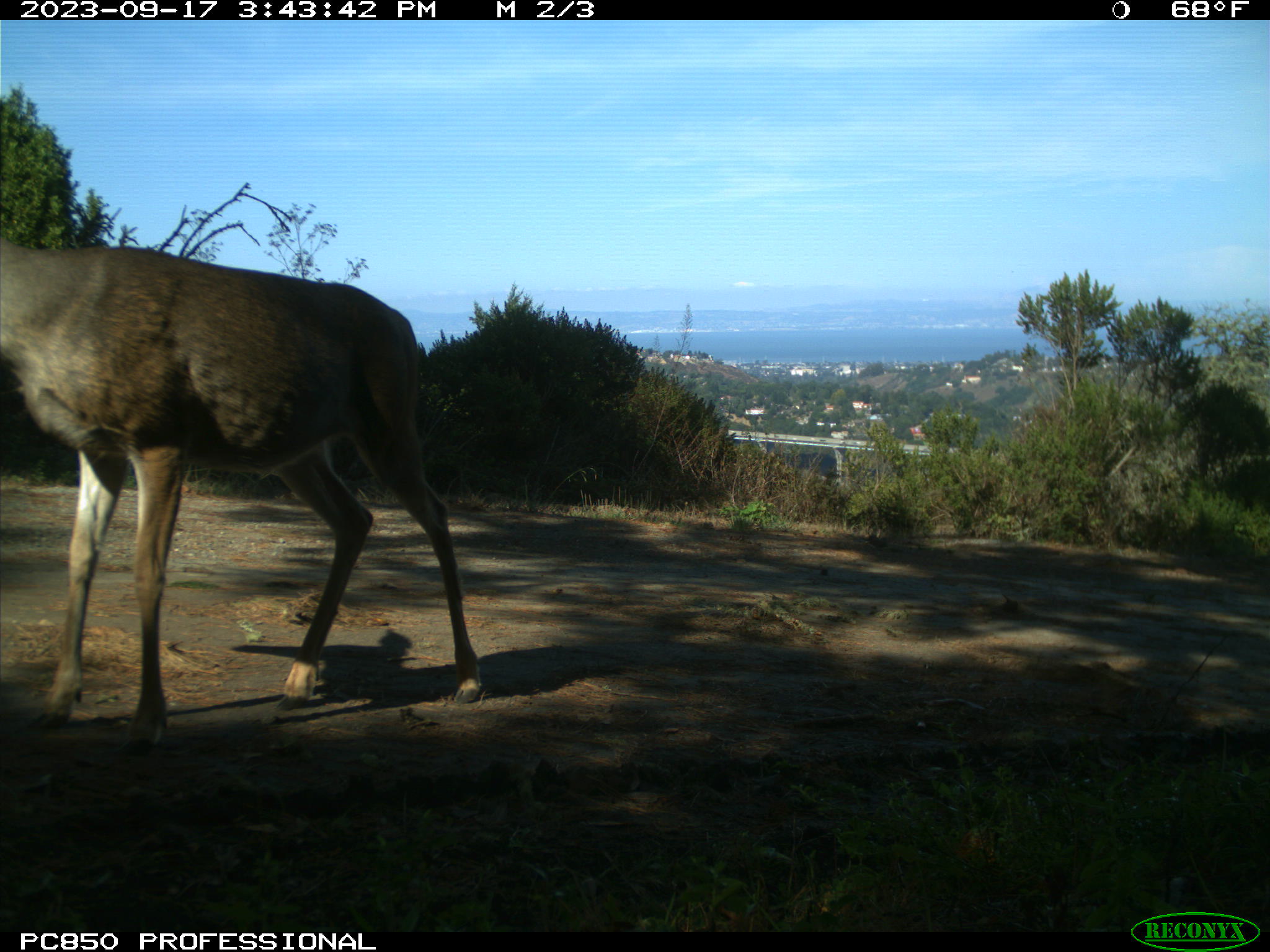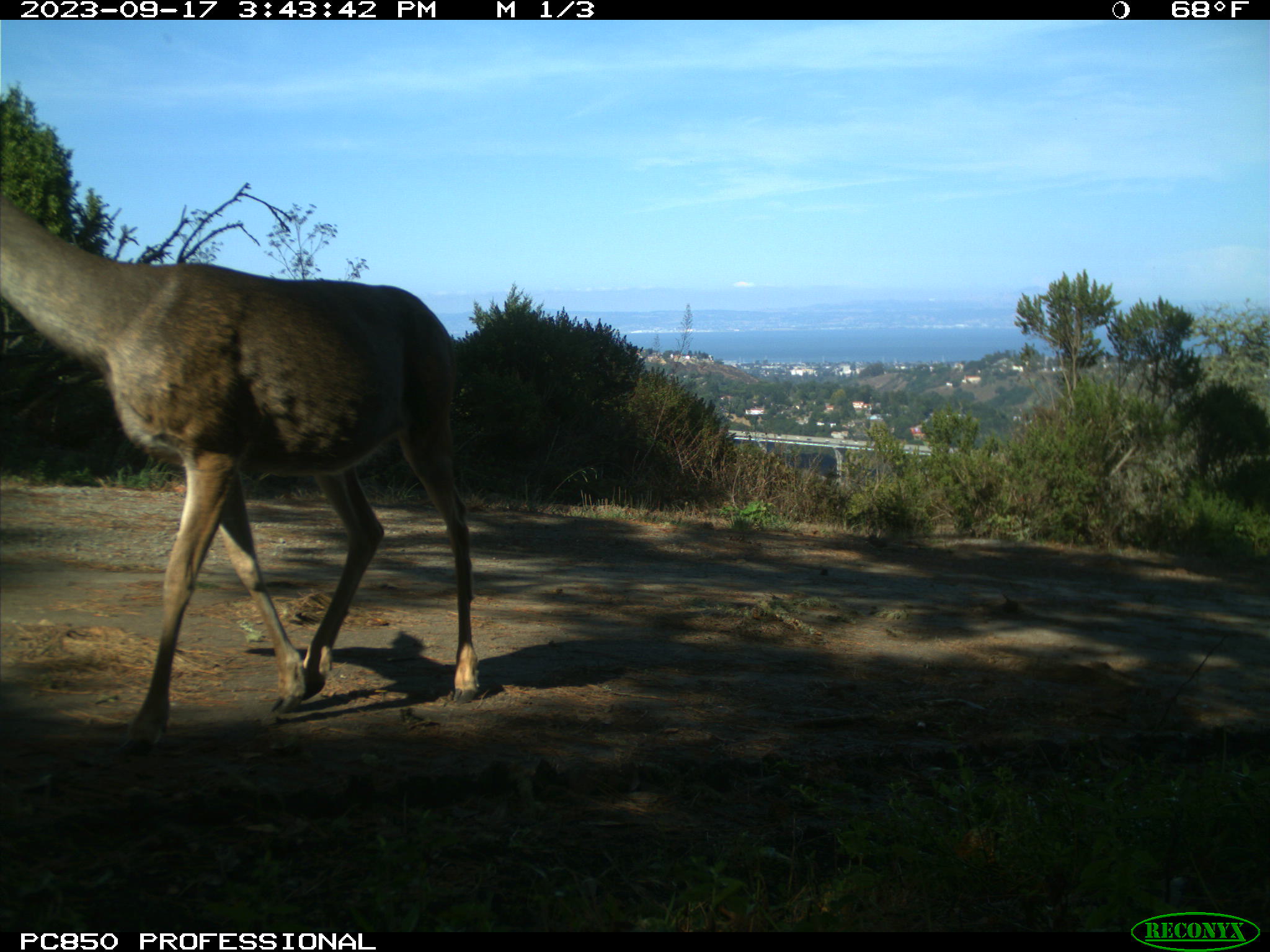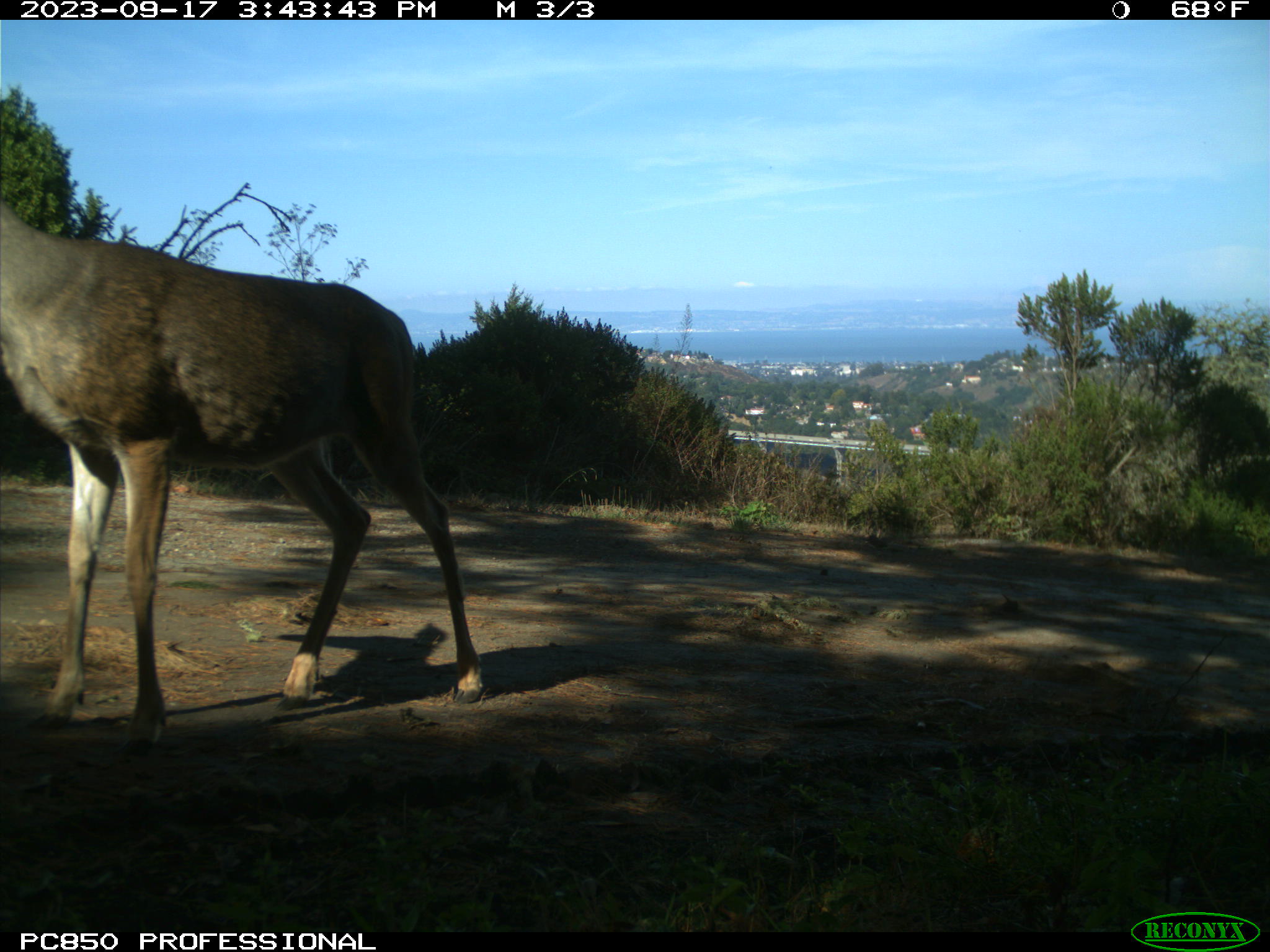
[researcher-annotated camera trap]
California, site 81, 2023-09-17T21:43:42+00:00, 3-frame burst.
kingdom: Animalia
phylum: Chordata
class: Mammalia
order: Artiodactyla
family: Cervidae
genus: Odocoileus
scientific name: Odocoileus hemionus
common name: mule deer